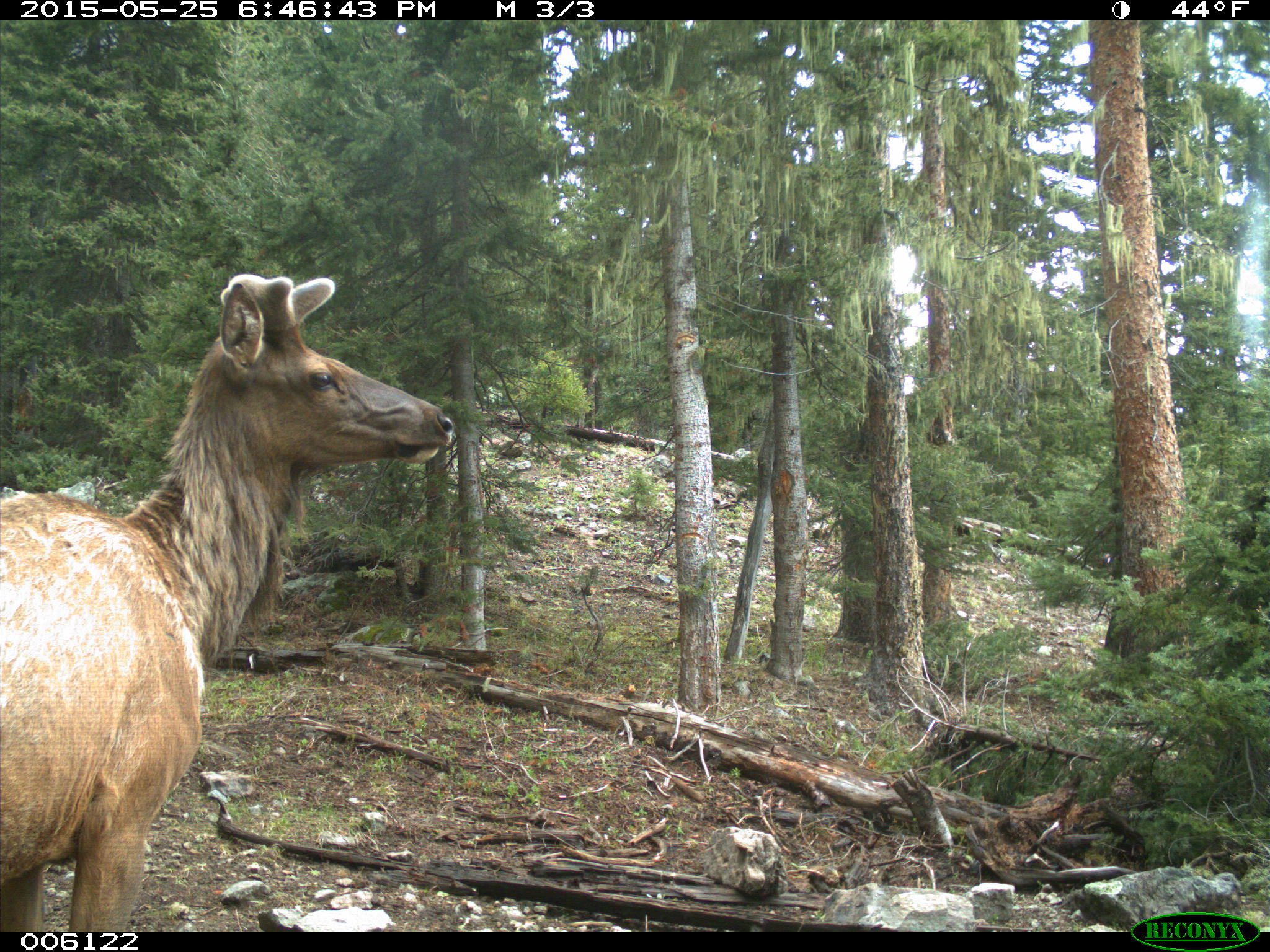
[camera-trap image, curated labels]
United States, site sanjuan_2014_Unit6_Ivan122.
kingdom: Animalia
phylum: Chordata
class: Mammalia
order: Artiodactyla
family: Cervidae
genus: Cervus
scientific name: Cervus elaphus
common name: red deer